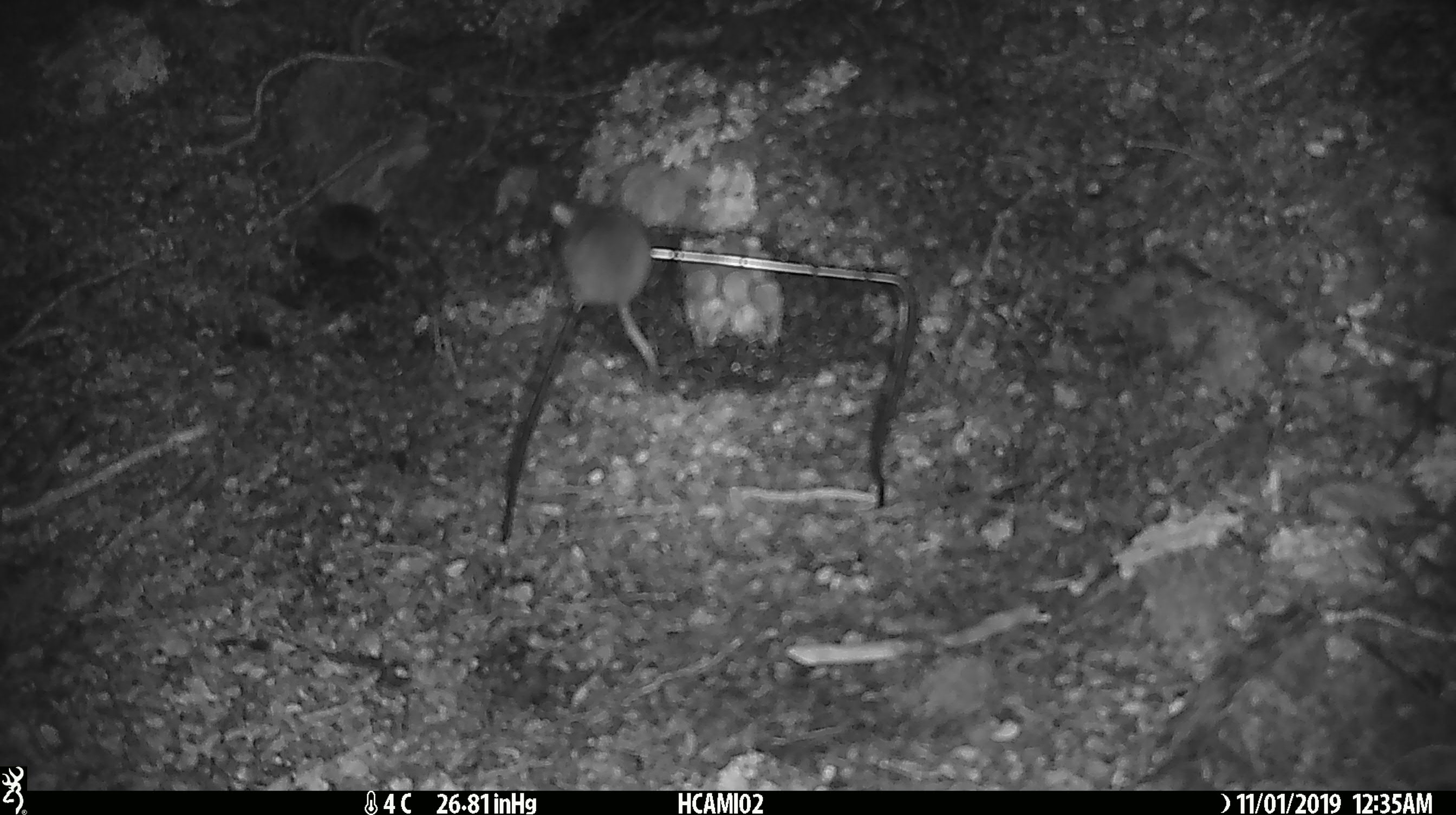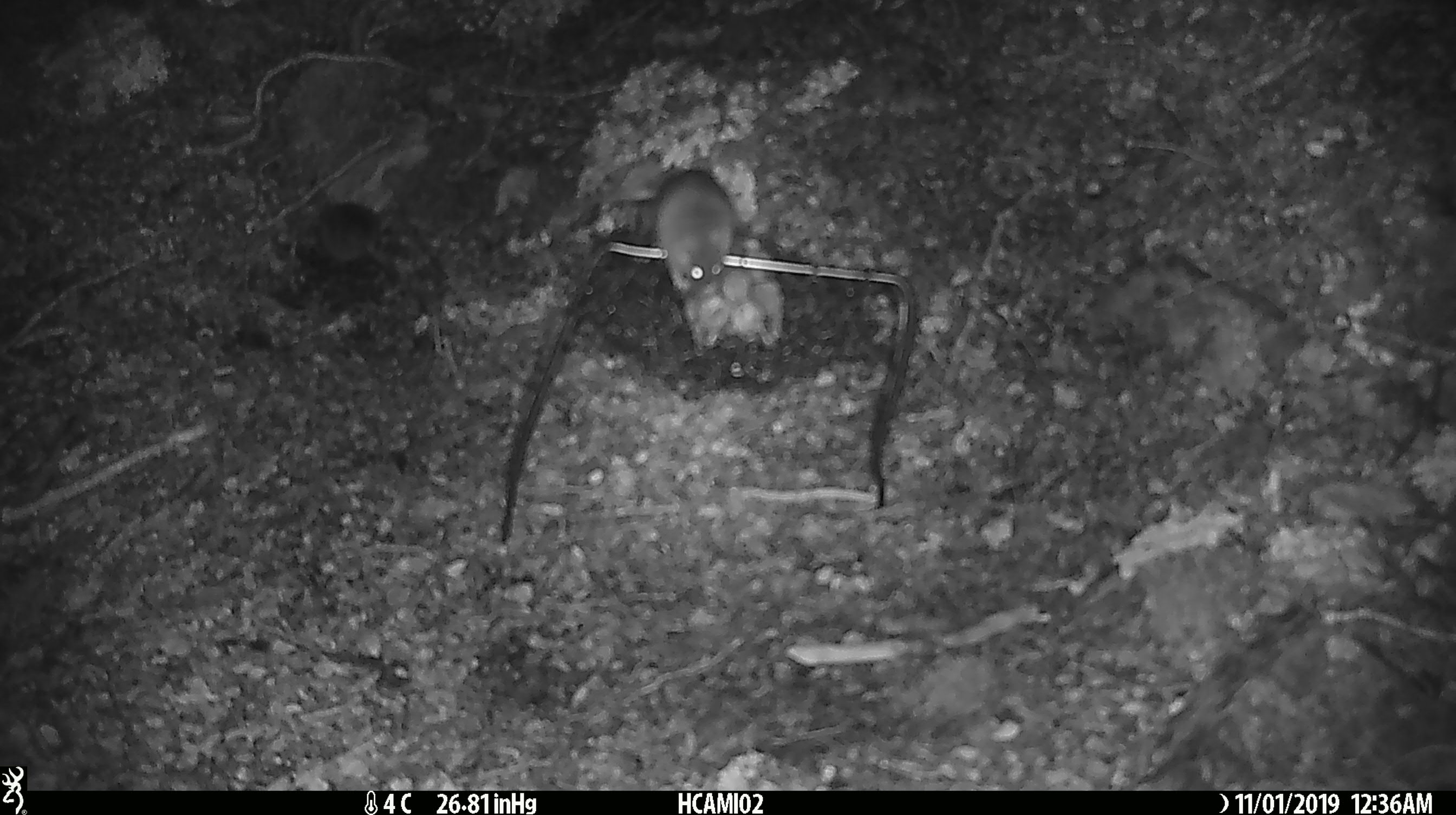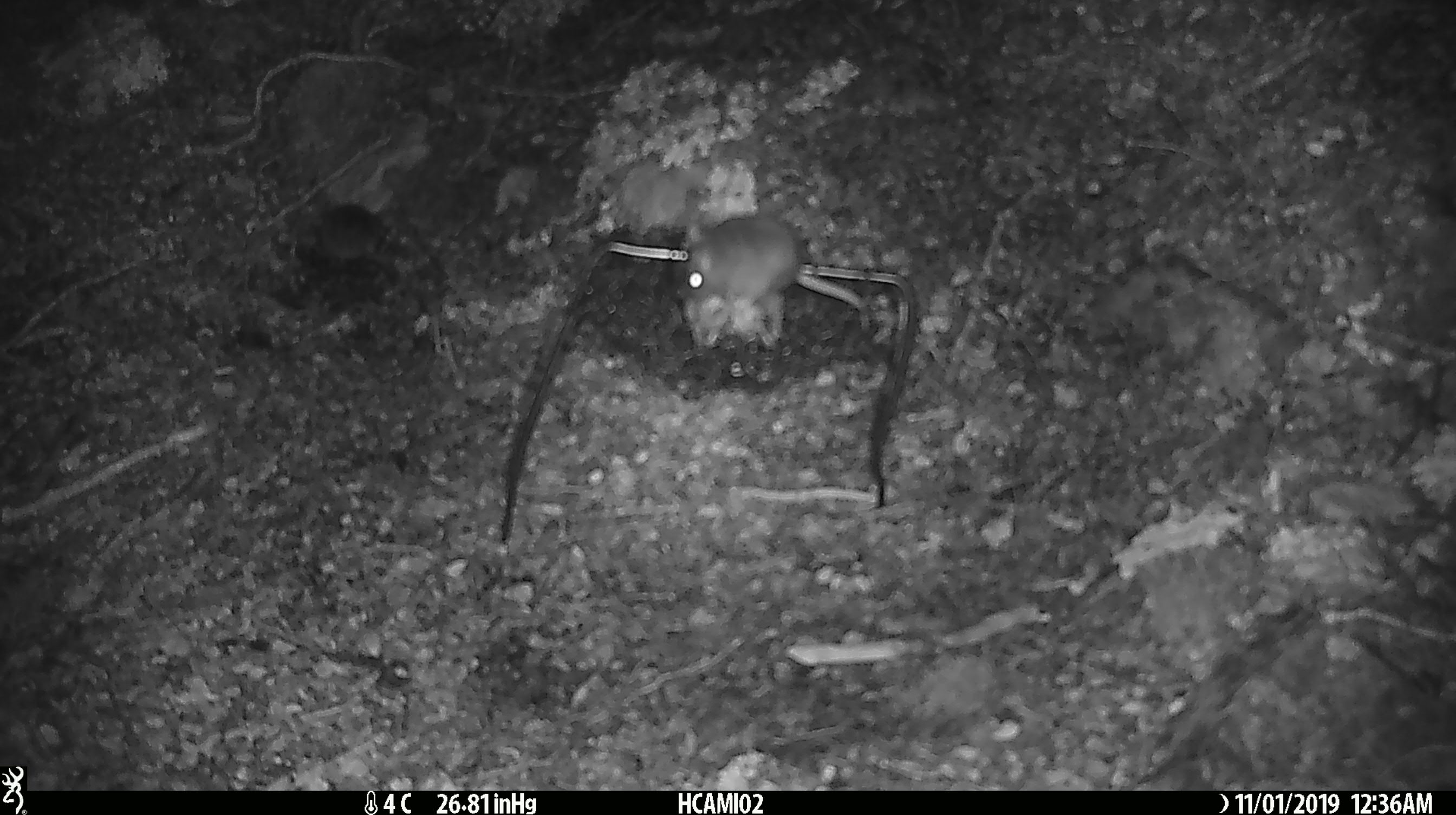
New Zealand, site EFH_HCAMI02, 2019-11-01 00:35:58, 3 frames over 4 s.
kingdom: Animalia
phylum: Chordata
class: Mammalia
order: Rodentia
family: Muridae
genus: Mus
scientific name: Mus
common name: mouse